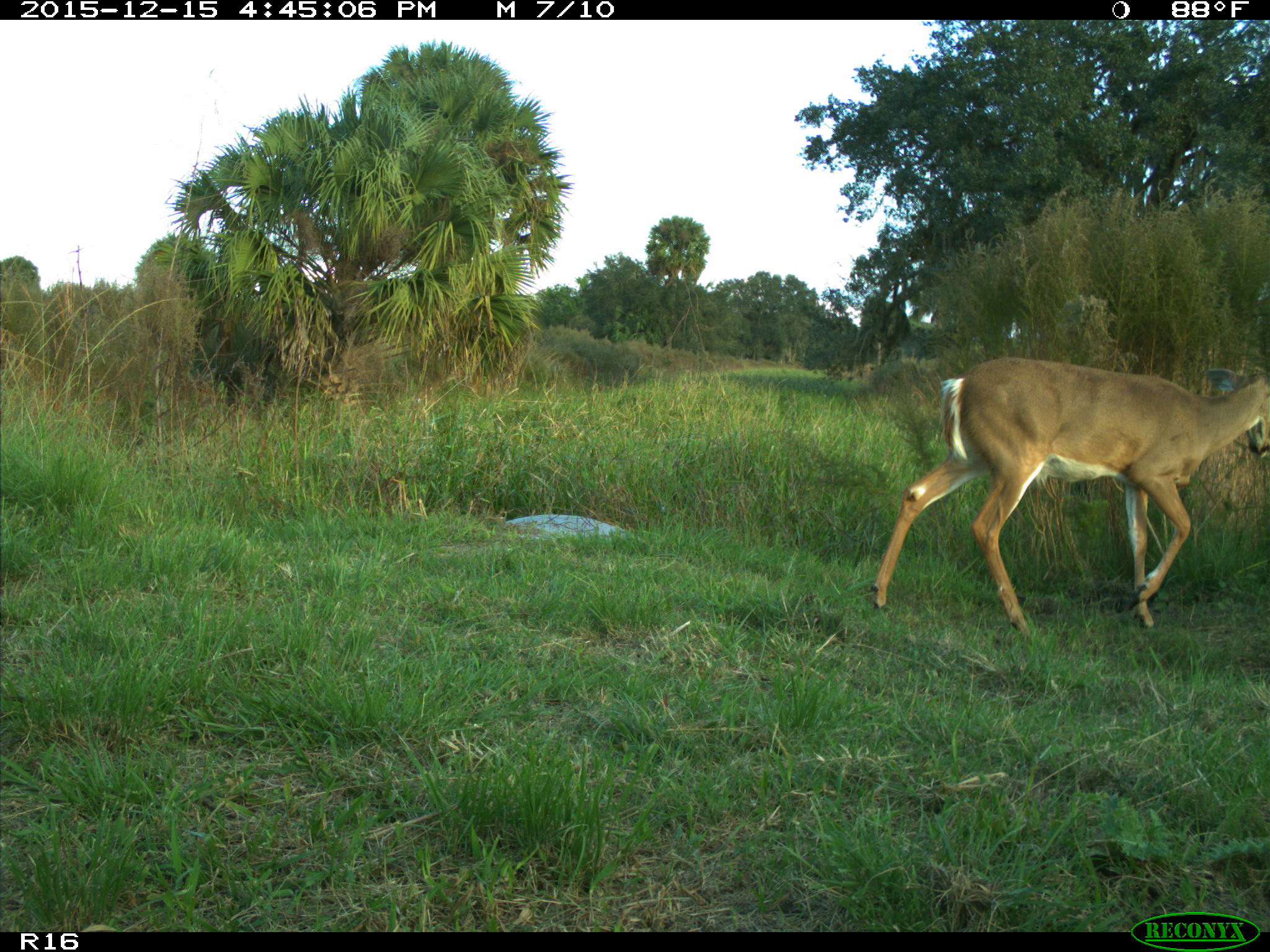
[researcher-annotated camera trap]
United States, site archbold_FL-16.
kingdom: Animalia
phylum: Chordata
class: Mammalia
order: Artiodactyla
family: Cervidae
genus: Odocoileus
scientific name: Odocoileus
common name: deer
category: unidentified deer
Unidentified deer (deer) (Odocoileus).